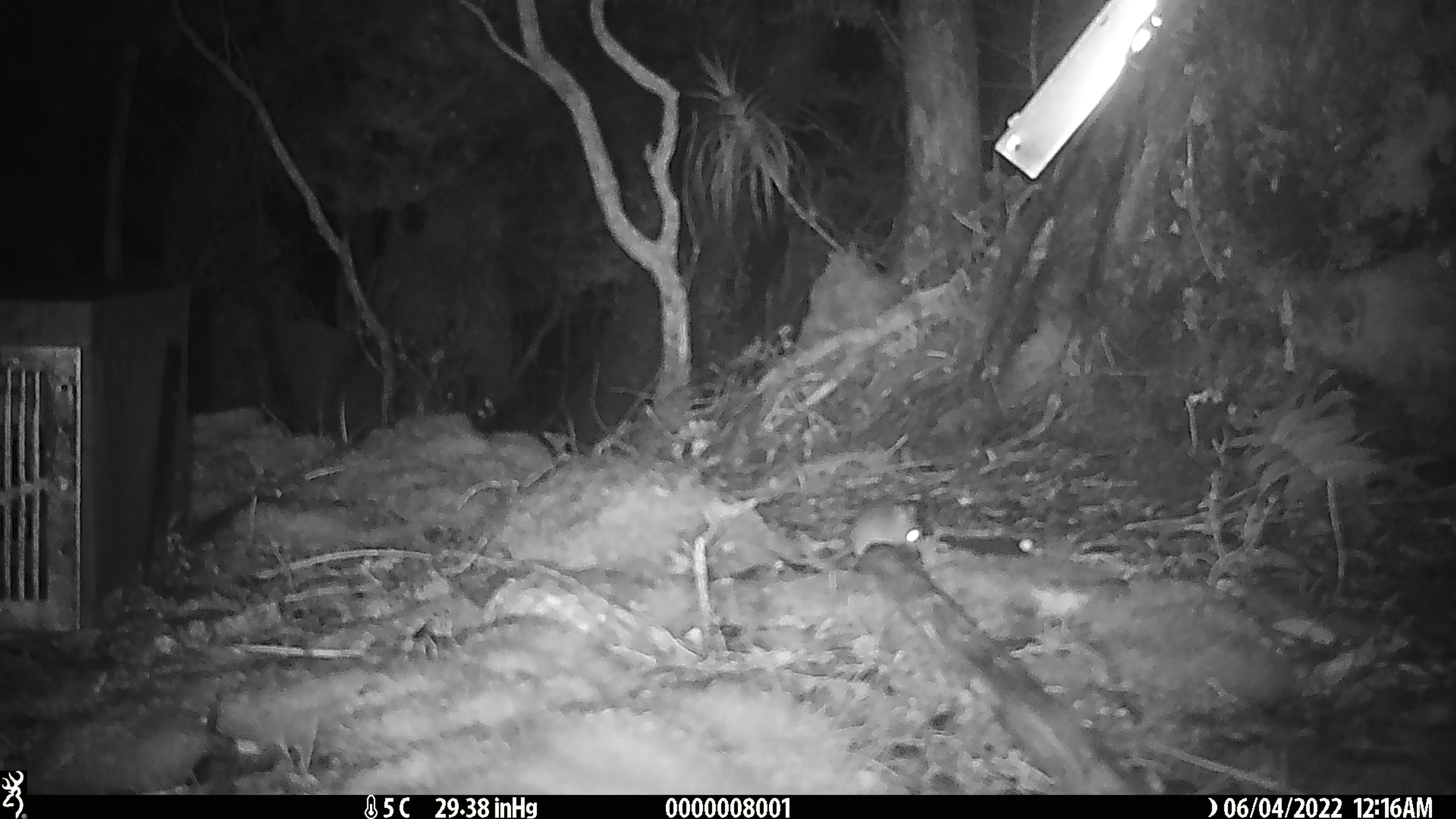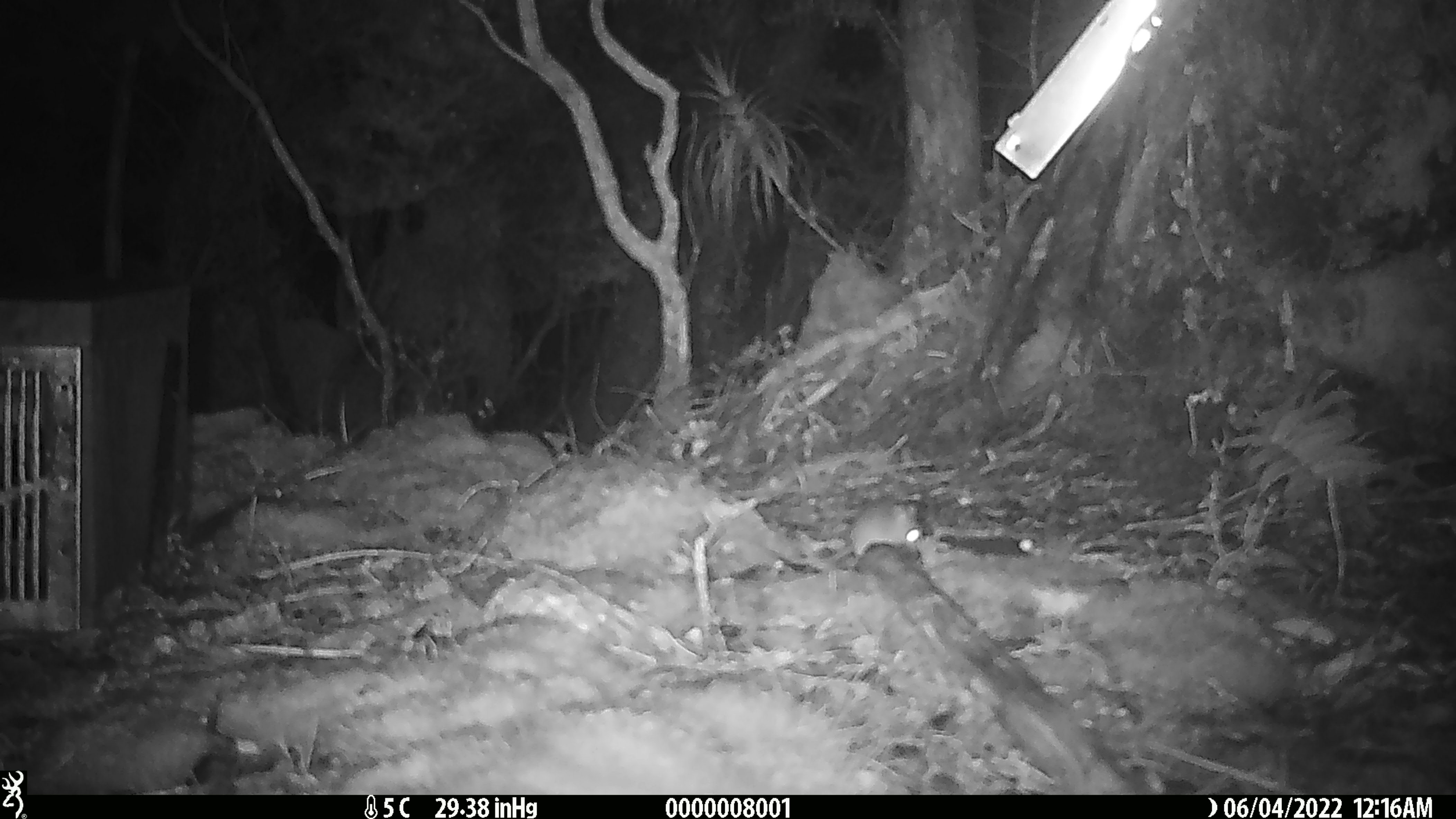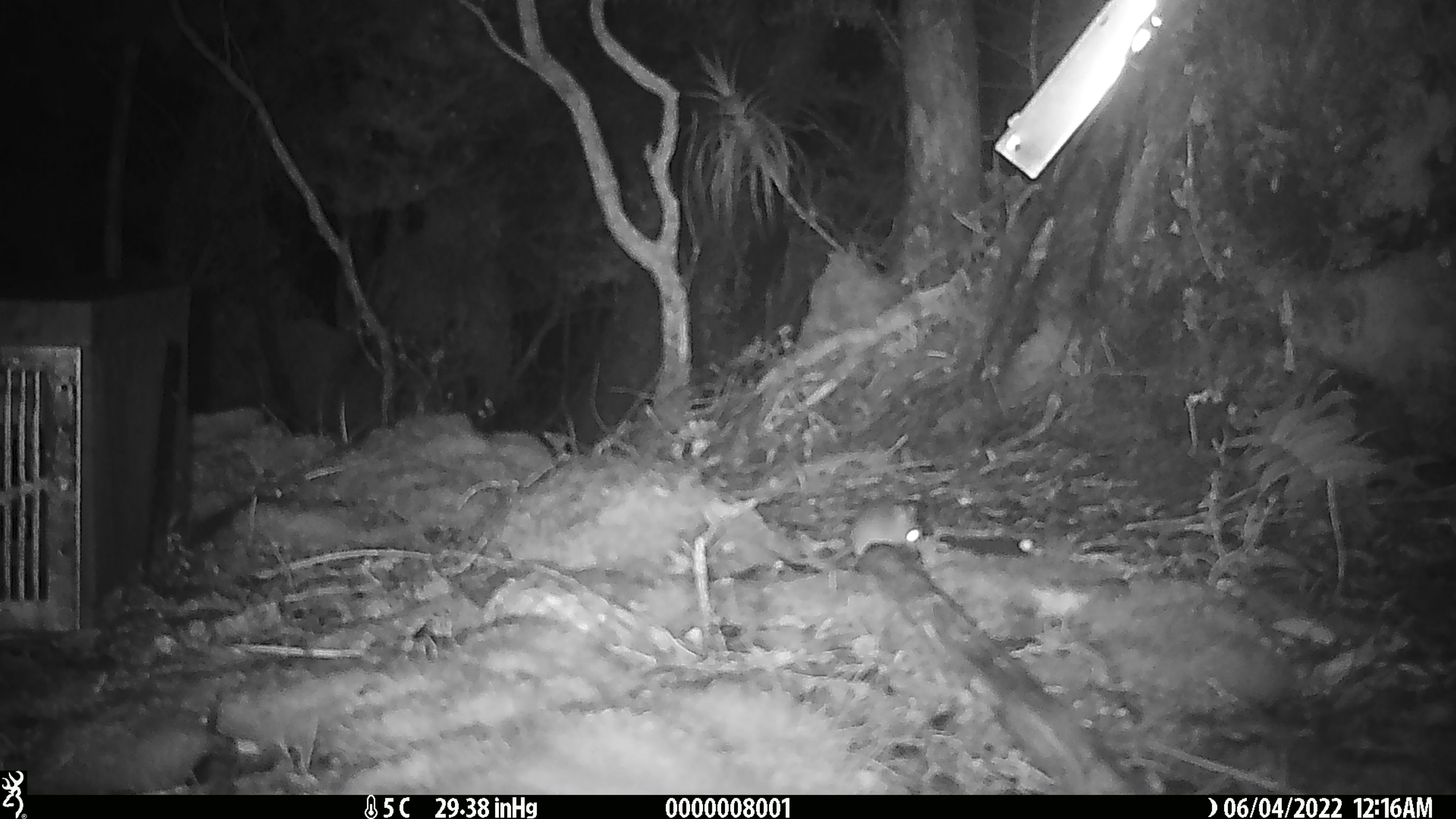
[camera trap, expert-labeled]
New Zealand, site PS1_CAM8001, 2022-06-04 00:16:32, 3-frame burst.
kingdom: Animalia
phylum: Chordata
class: Mammalia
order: Rodentia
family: Muridae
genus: Mus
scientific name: Mus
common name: mouse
Mouse (Mus).